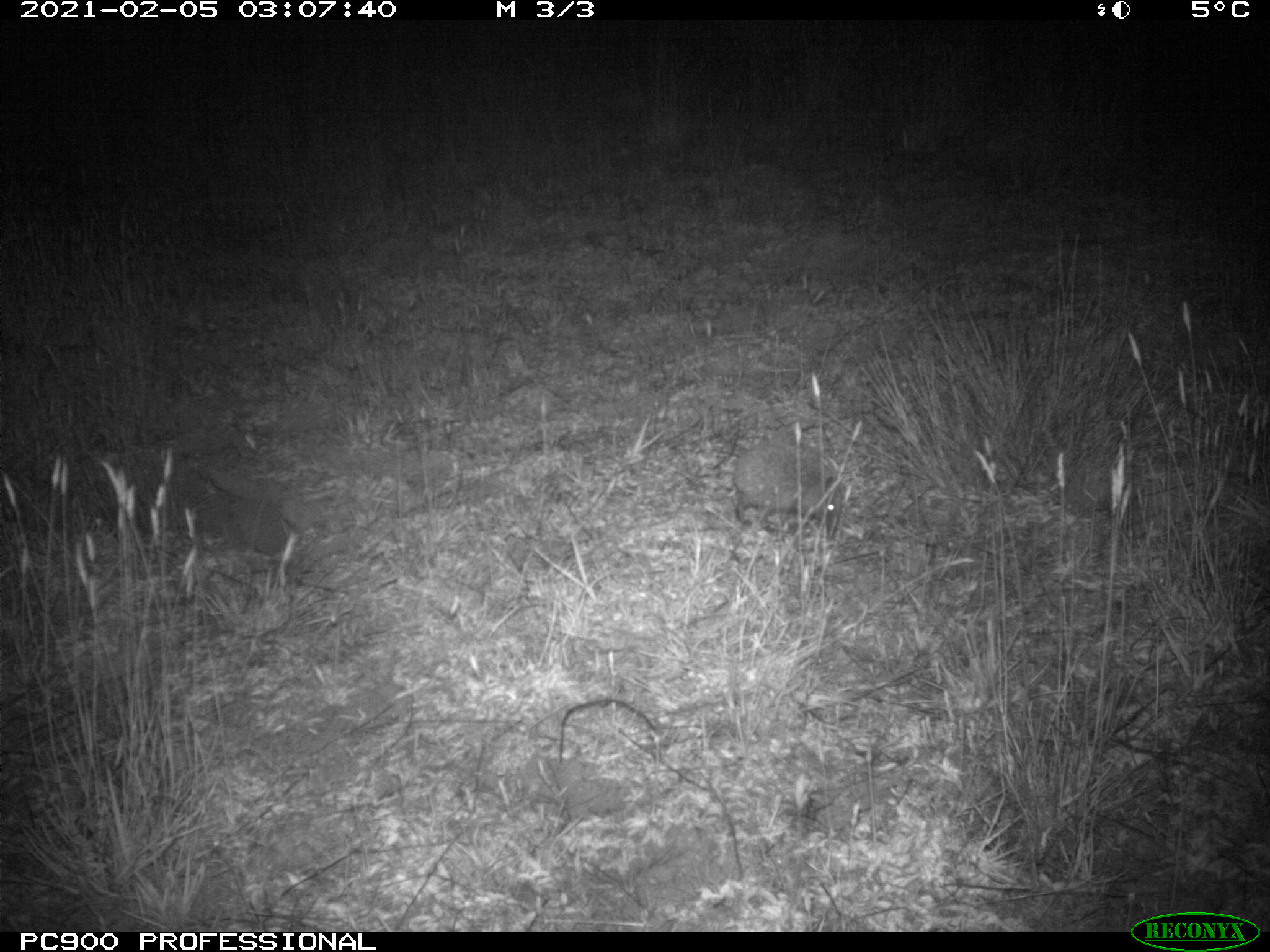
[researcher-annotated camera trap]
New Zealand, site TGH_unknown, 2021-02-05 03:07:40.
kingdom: Animalia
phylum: Chordata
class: Mammalia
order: Eulipotyphla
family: Erinaceidae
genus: Erinaceus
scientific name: Erinaceus europaeus europaeus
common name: european hedgehog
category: hedgehog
Hedgehog (european hedgehog) (Erinaceus europaeus europaeus).